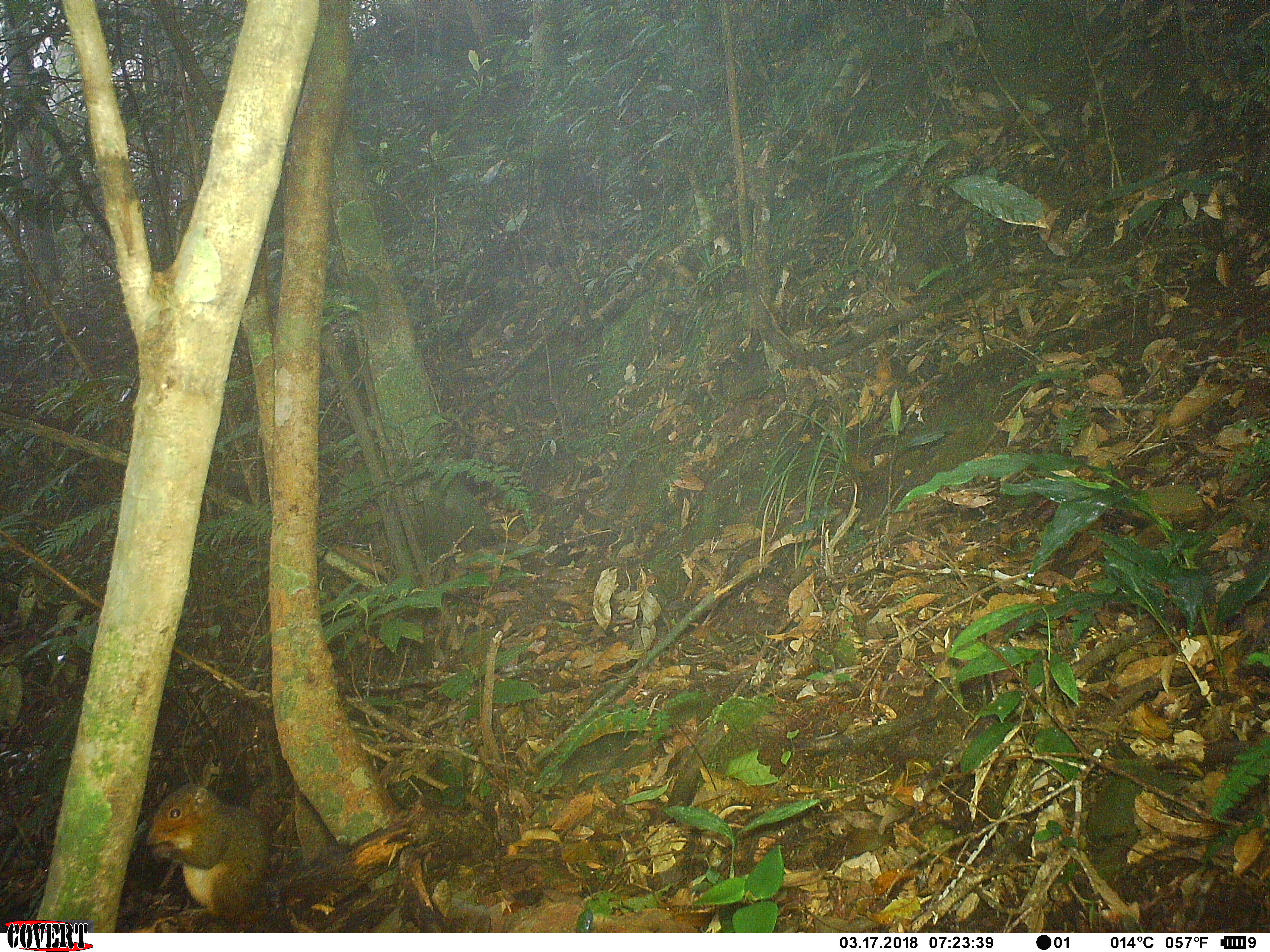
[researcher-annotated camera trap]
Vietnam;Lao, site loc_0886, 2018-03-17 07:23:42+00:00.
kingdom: Animalia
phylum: Chordata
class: Mammalia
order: Rodentia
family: Sciuridae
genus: Dremomys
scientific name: Dremomys rufigenis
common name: red-cheeked squirrel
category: red cheeked squirrel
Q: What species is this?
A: Red cheeked squirrel (red-cheeked squirrel) (Dremomys rufigenis).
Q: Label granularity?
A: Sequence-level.